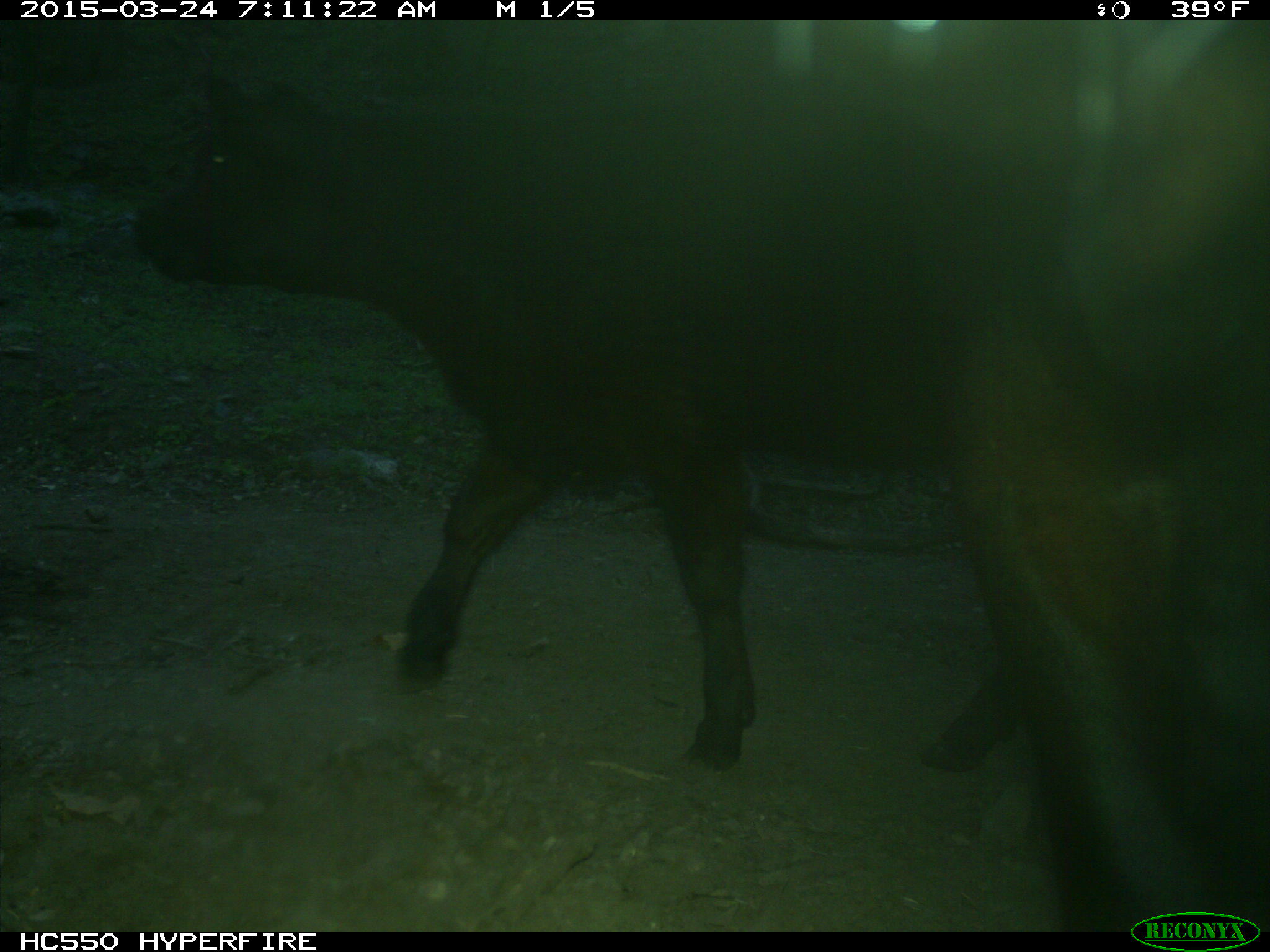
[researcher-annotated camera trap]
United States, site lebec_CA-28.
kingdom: Animalia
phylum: Chordata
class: Mammalia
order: Artiodactyla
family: Bovidae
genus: Bos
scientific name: Bos taurus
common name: domestic cow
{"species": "Bos taurus (domestic cow)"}